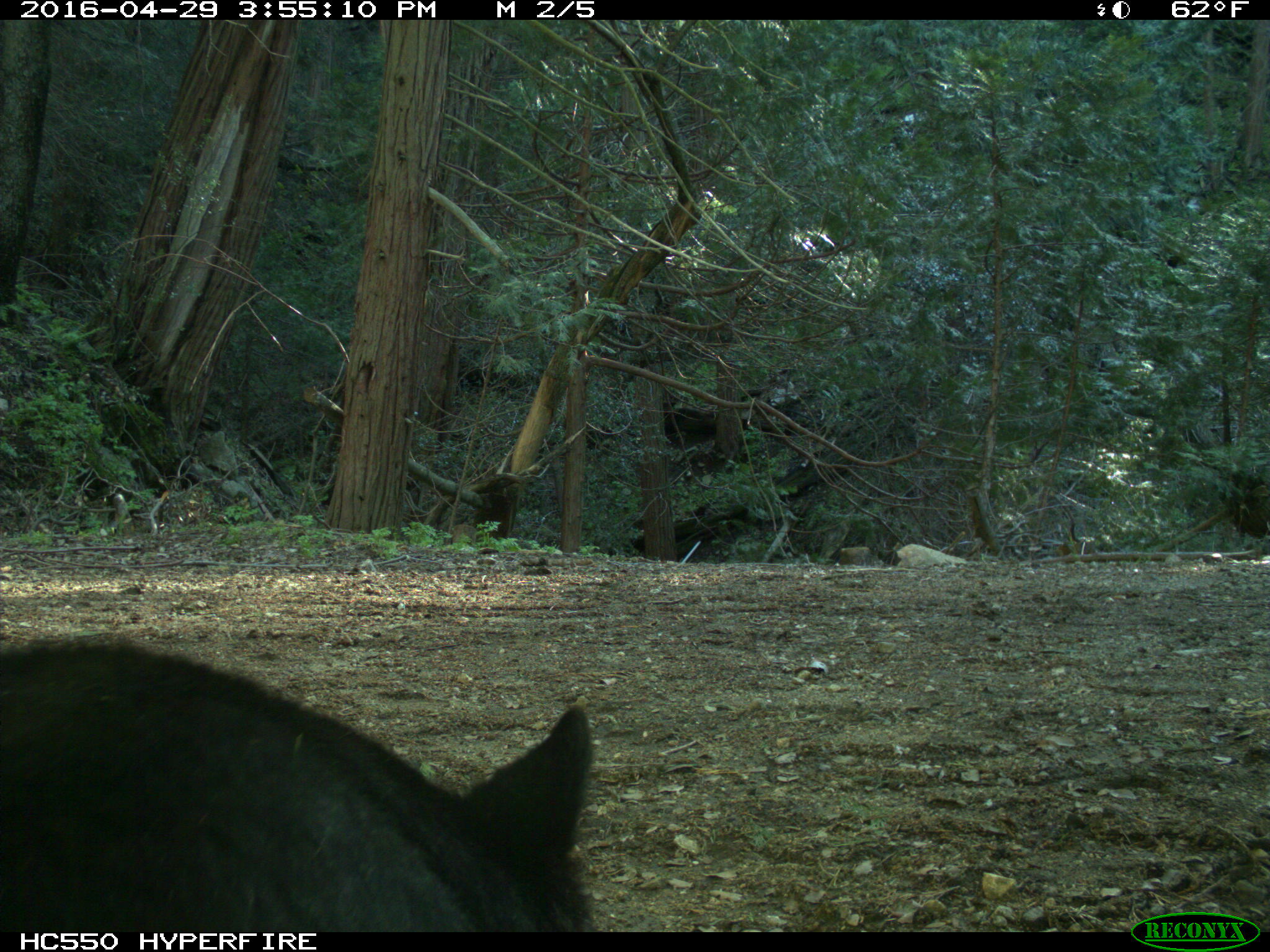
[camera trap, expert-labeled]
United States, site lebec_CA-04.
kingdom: Animalia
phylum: Chordata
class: Mammalia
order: Carnivora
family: Ursidae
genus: Ursus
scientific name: Ursus americanus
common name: american black bear